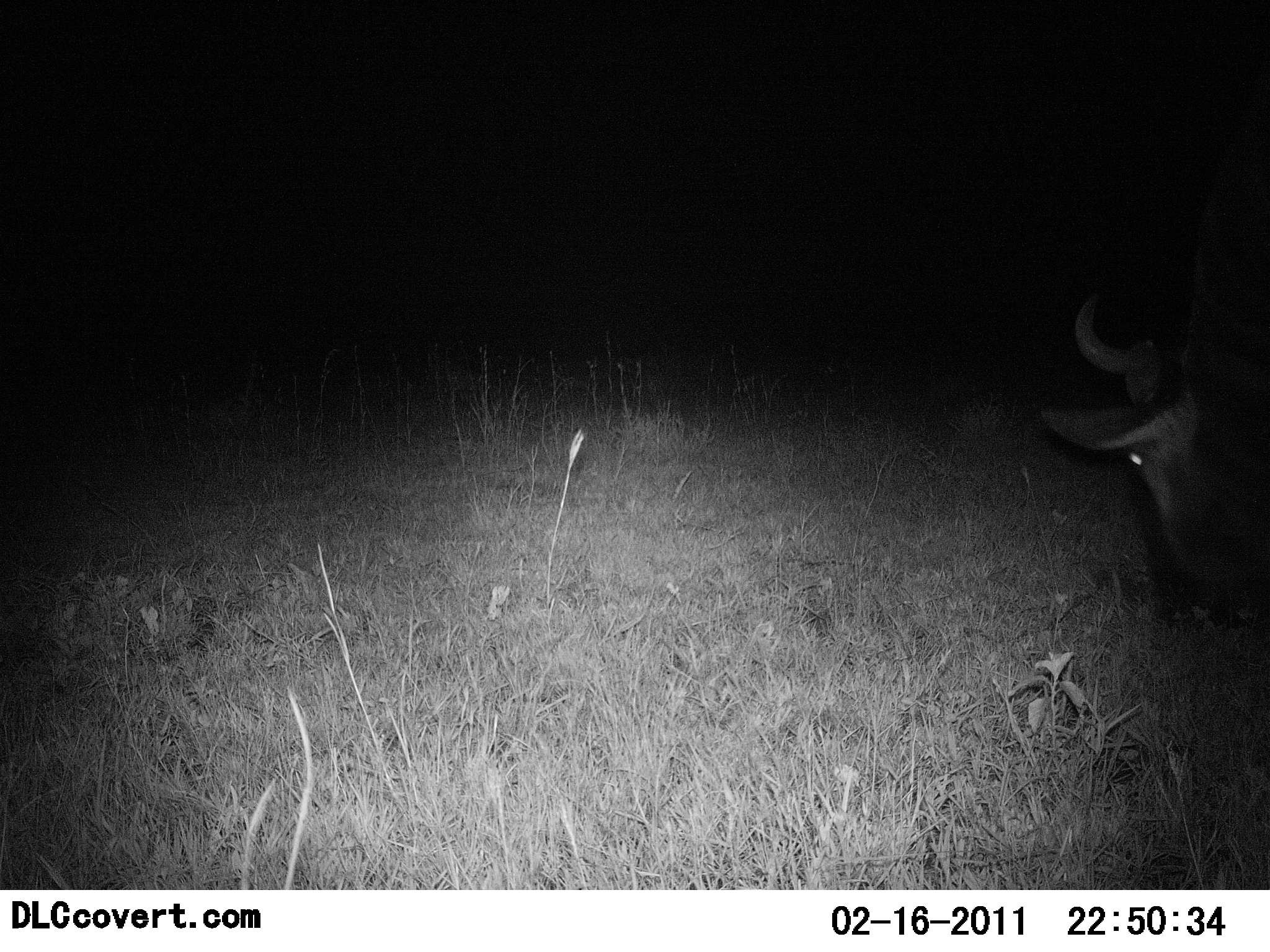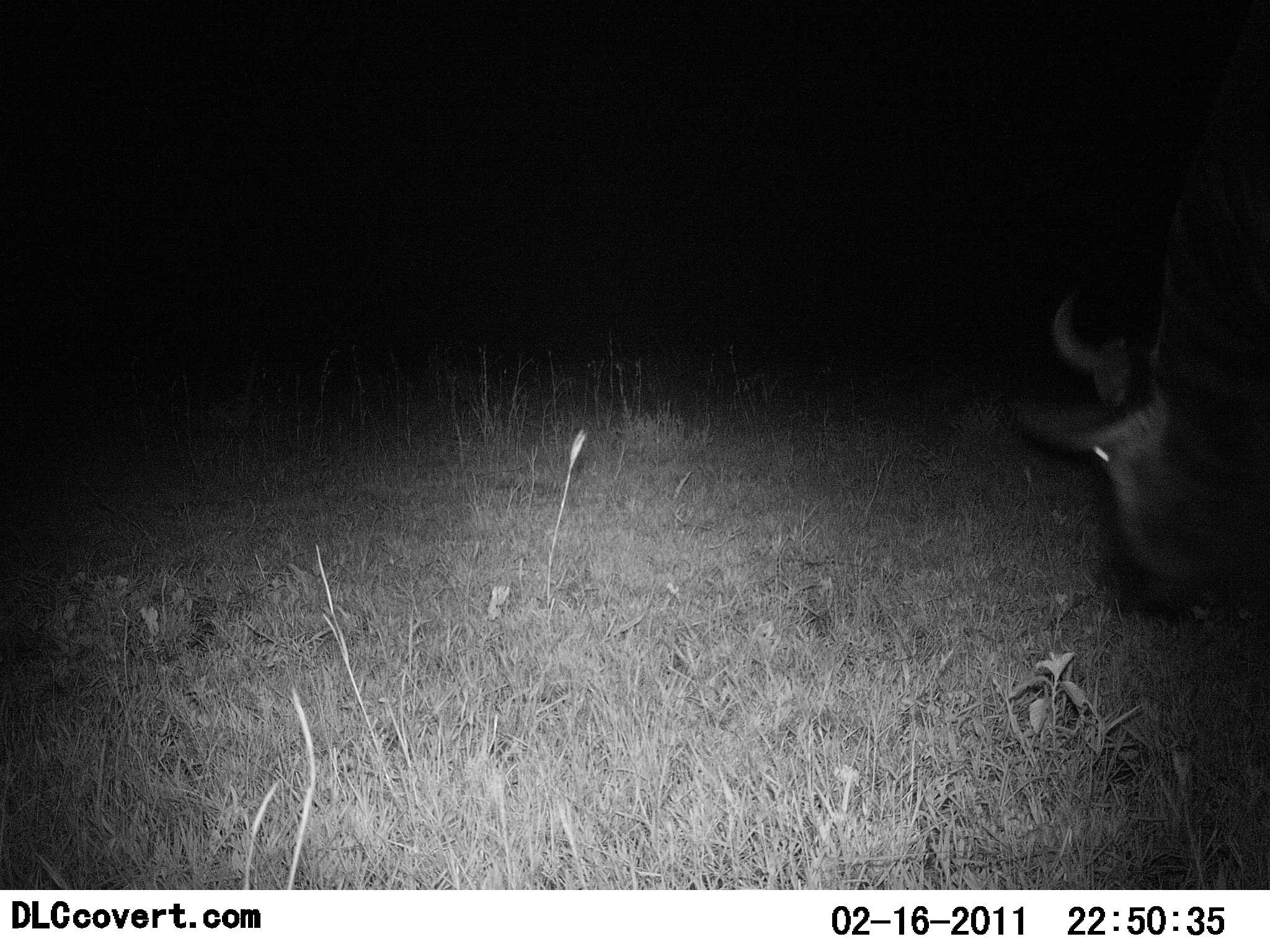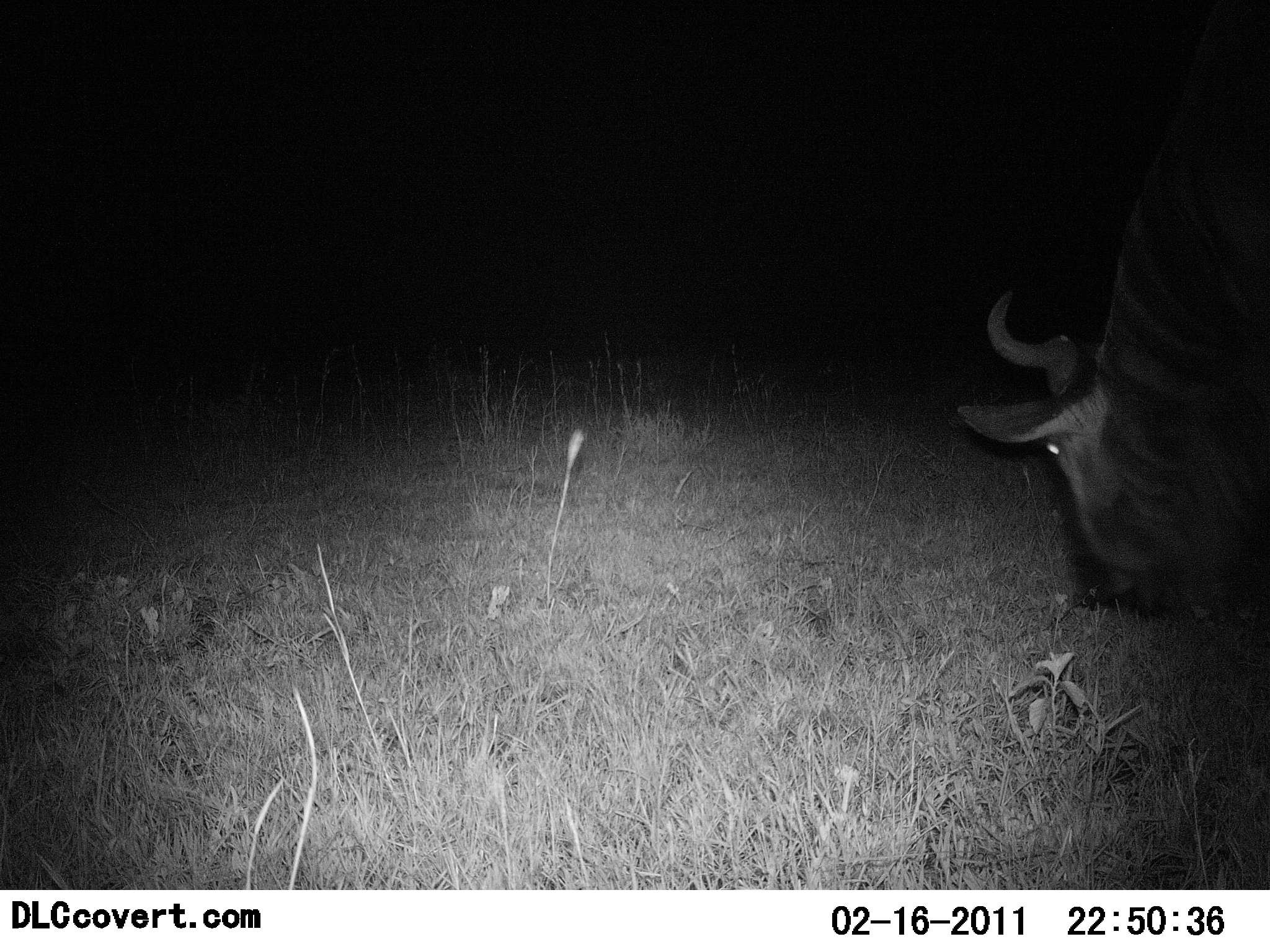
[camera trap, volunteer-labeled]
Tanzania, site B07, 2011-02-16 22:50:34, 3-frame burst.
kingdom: Animalia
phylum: Chordata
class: Mammalia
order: Artiodactyla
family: Bovidae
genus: Connochaetes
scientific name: Connochaetes taurinus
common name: blue wildebeest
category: wildebeest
Wildebeest (blue wildebeest) (Connochaetes taurinus), count 1. Behavior (volunteer vote fractions): standing 29%, resting 0%, moving 36%, interacting 0%. Young present (vote fraction): 0%. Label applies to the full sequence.